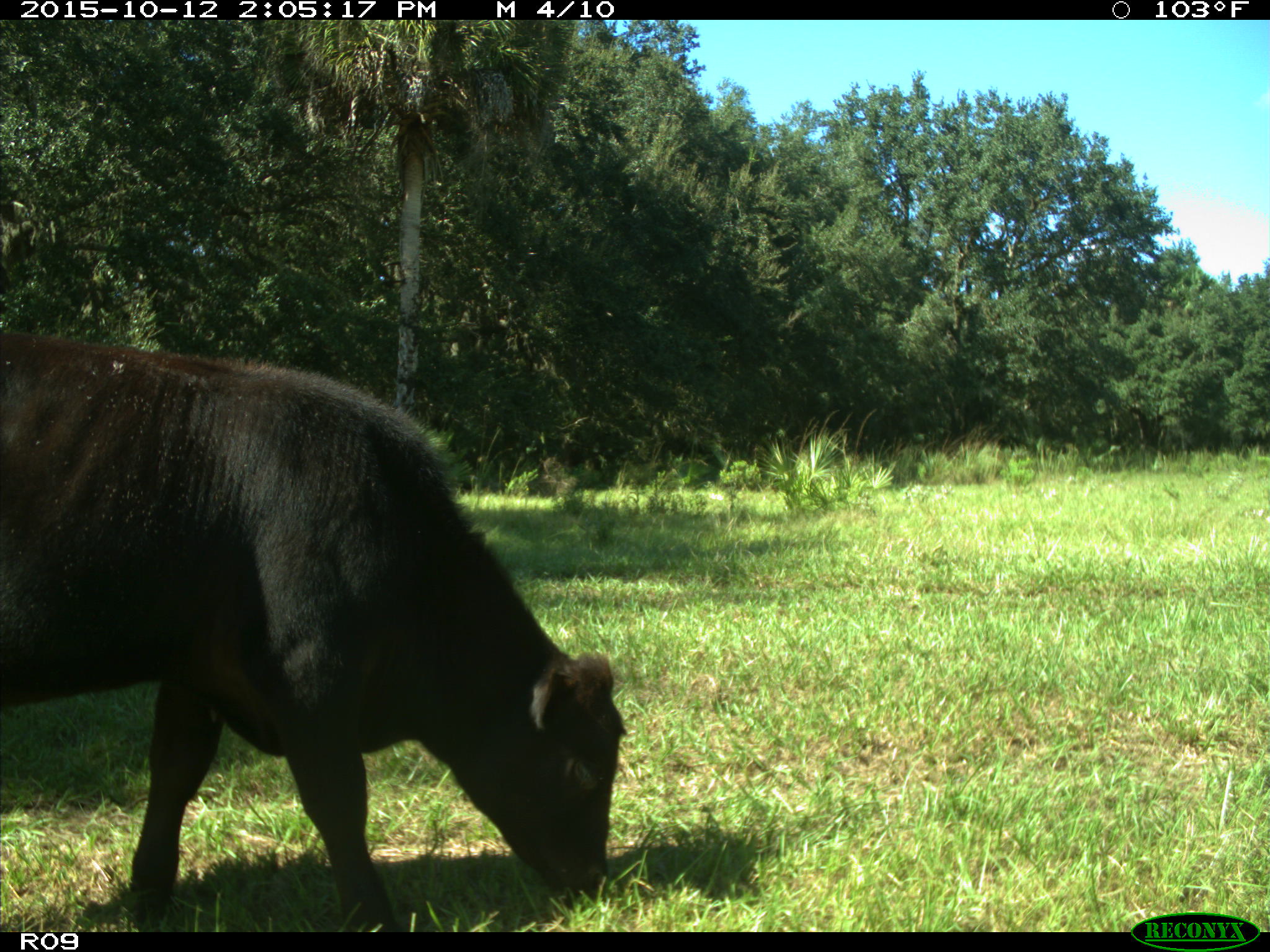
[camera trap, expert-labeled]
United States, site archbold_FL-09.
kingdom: Animalia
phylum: Chordata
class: Mammalia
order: Artiodactyla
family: Bovidae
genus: Bos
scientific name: Bos taurus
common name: domestic cow